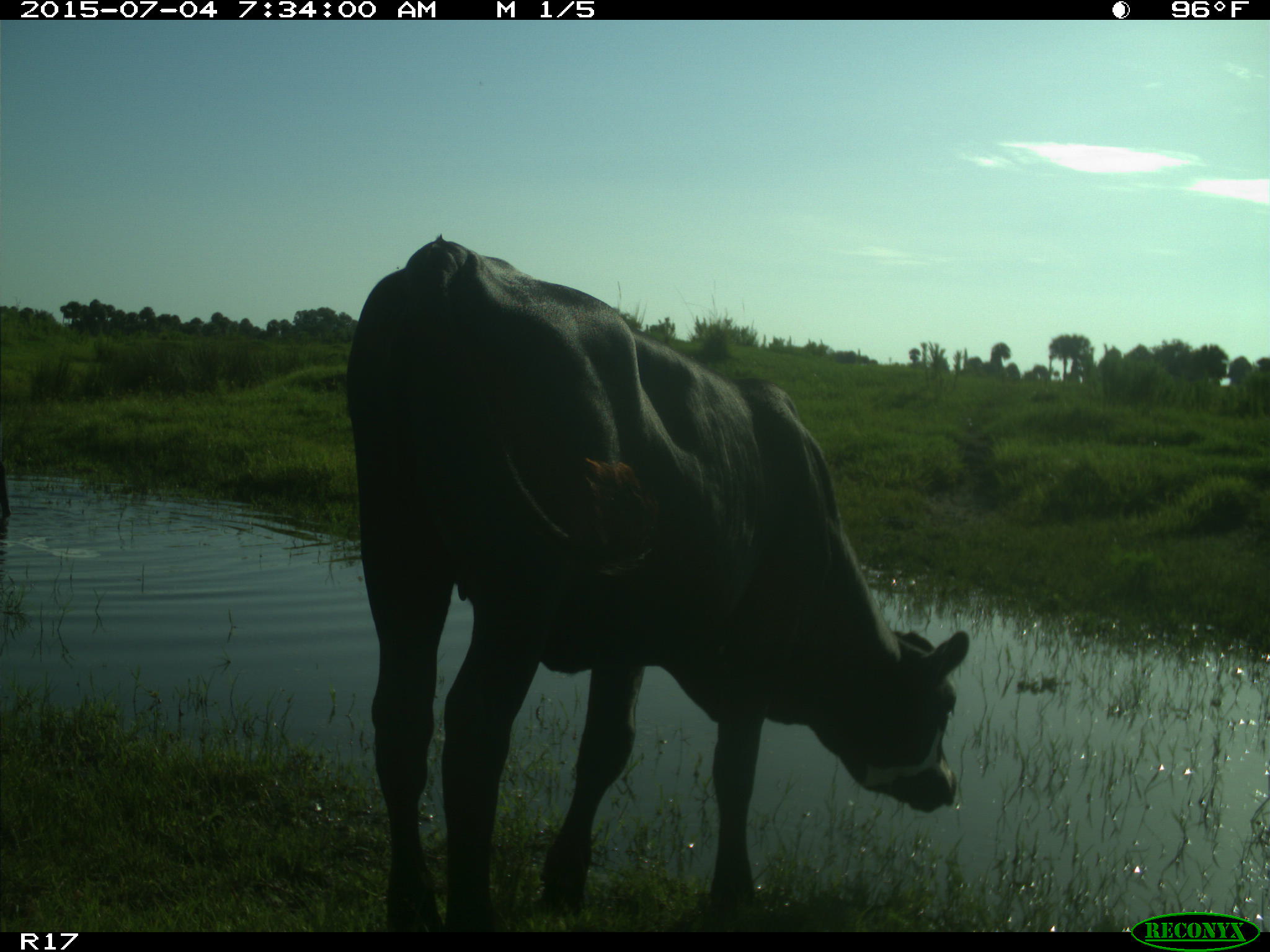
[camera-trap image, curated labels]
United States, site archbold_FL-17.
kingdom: Animalia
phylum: Chordata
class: Mammalia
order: Artiodactyla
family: Bovidae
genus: Bos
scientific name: Bos taurus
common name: domestic cow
Bos taurus (domestic cow).